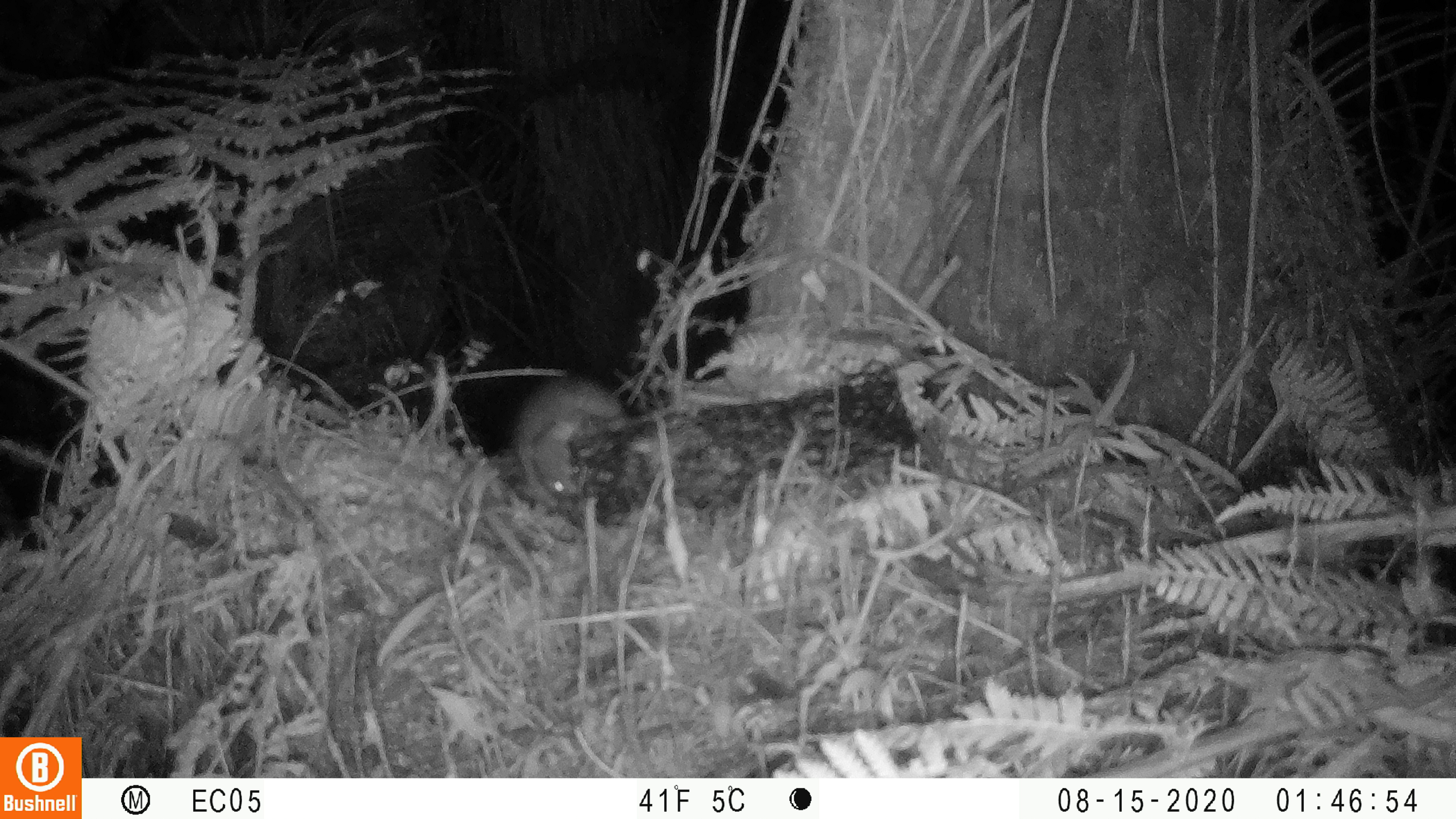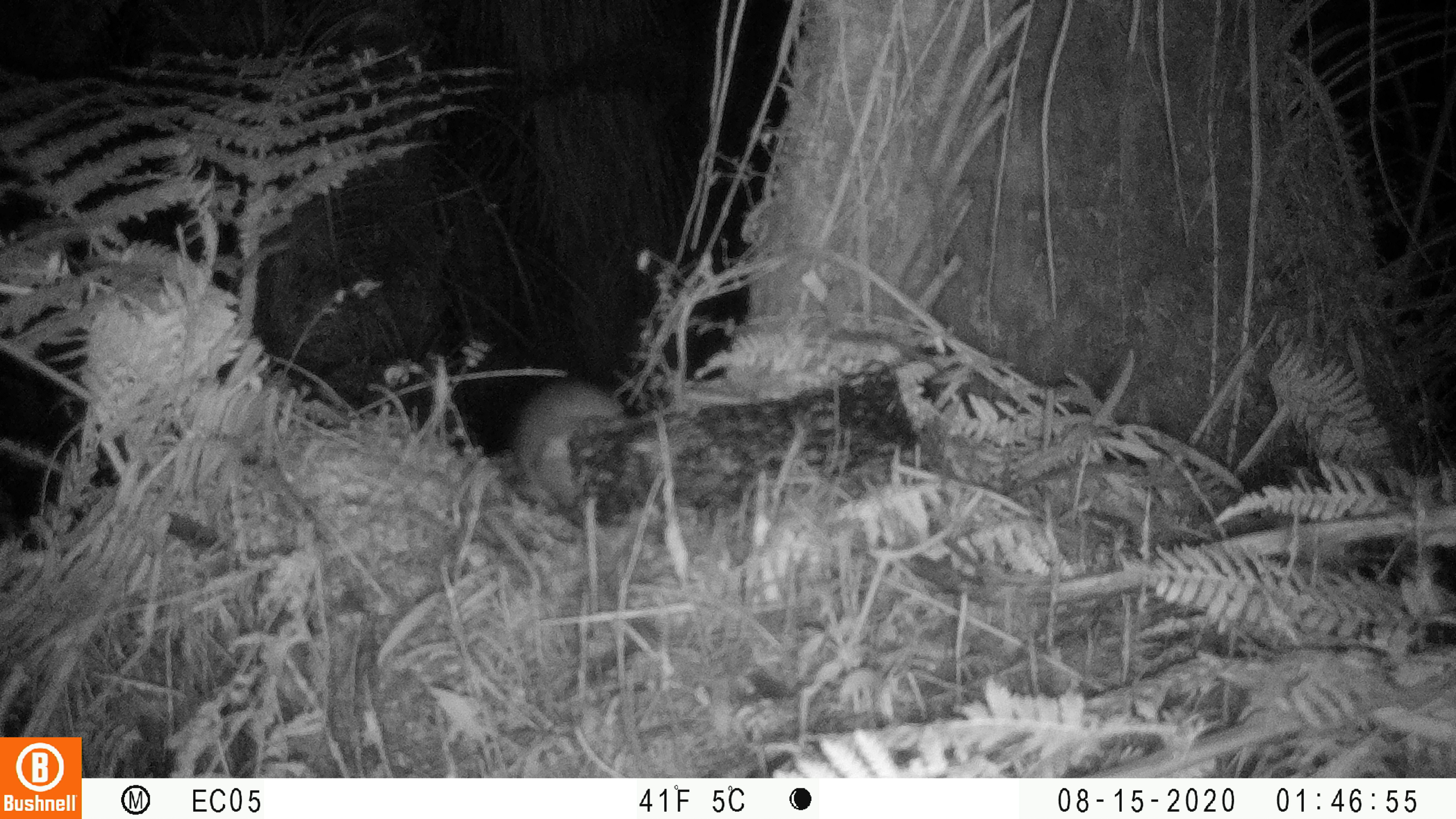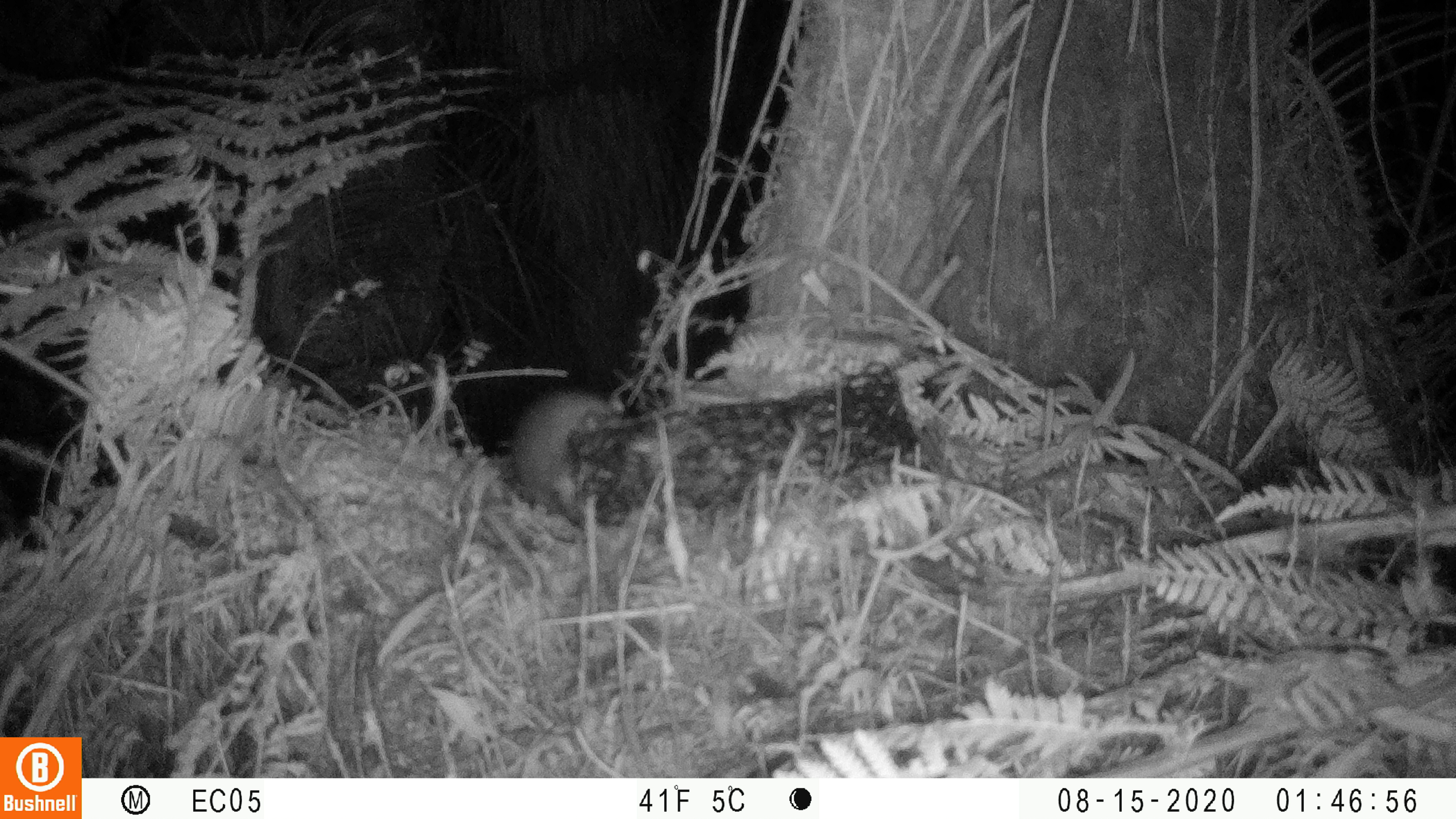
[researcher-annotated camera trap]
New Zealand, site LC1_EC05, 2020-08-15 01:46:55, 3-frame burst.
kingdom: Animalia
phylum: Chordata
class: Mammalia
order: Rodentia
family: Muridae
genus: Rattus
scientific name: Rattus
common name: rat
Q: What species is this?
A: Rat (Rattus).